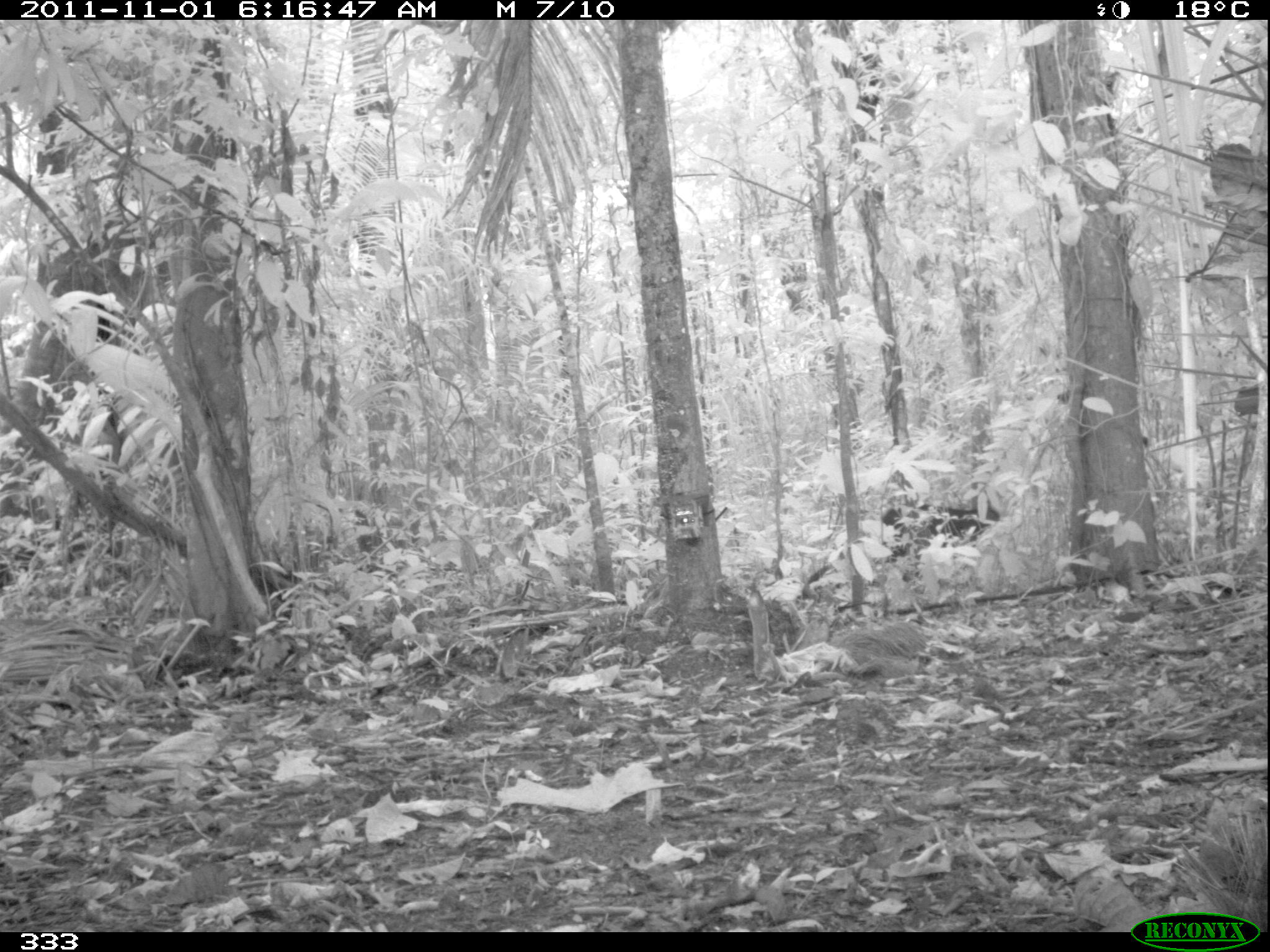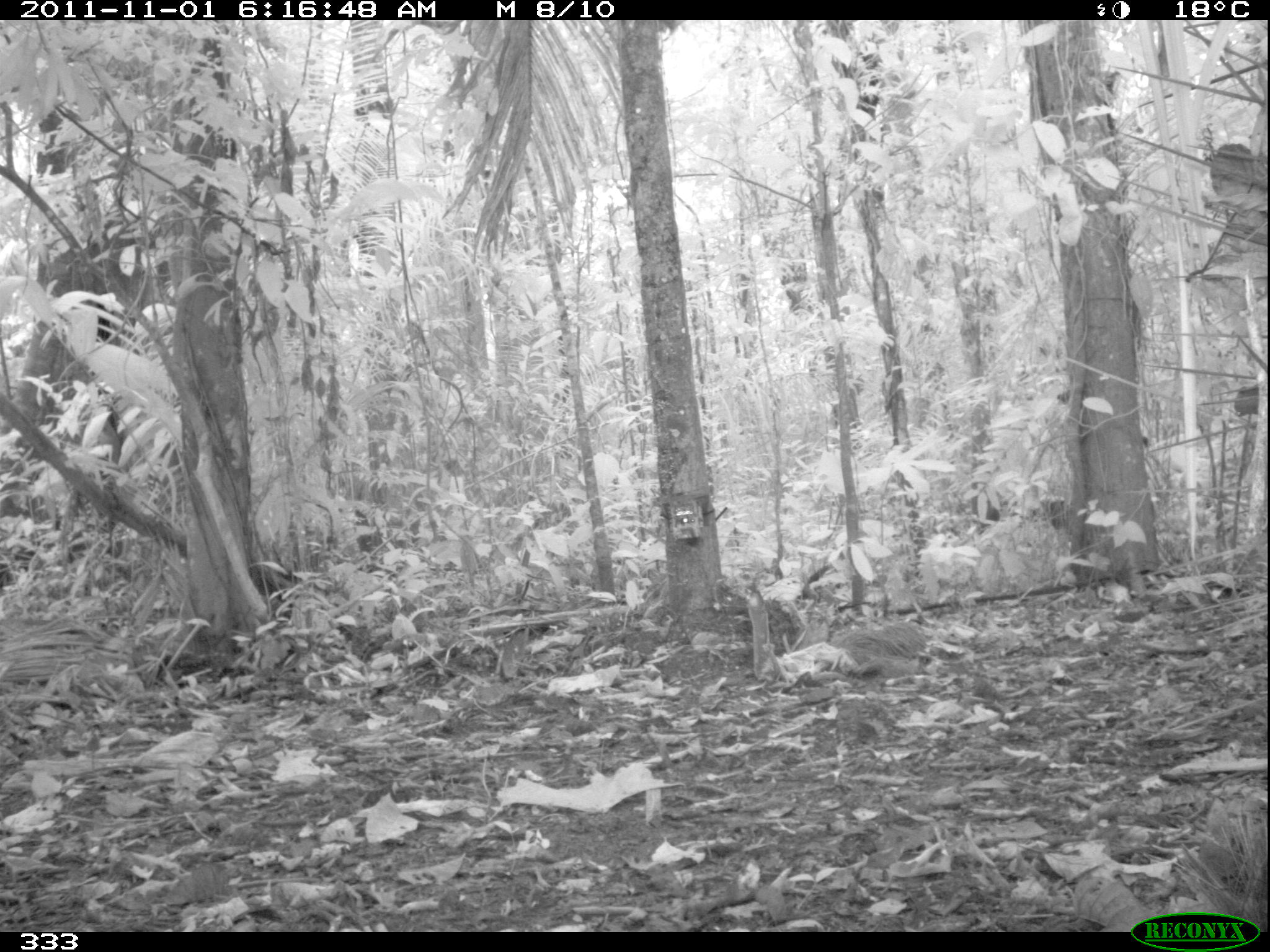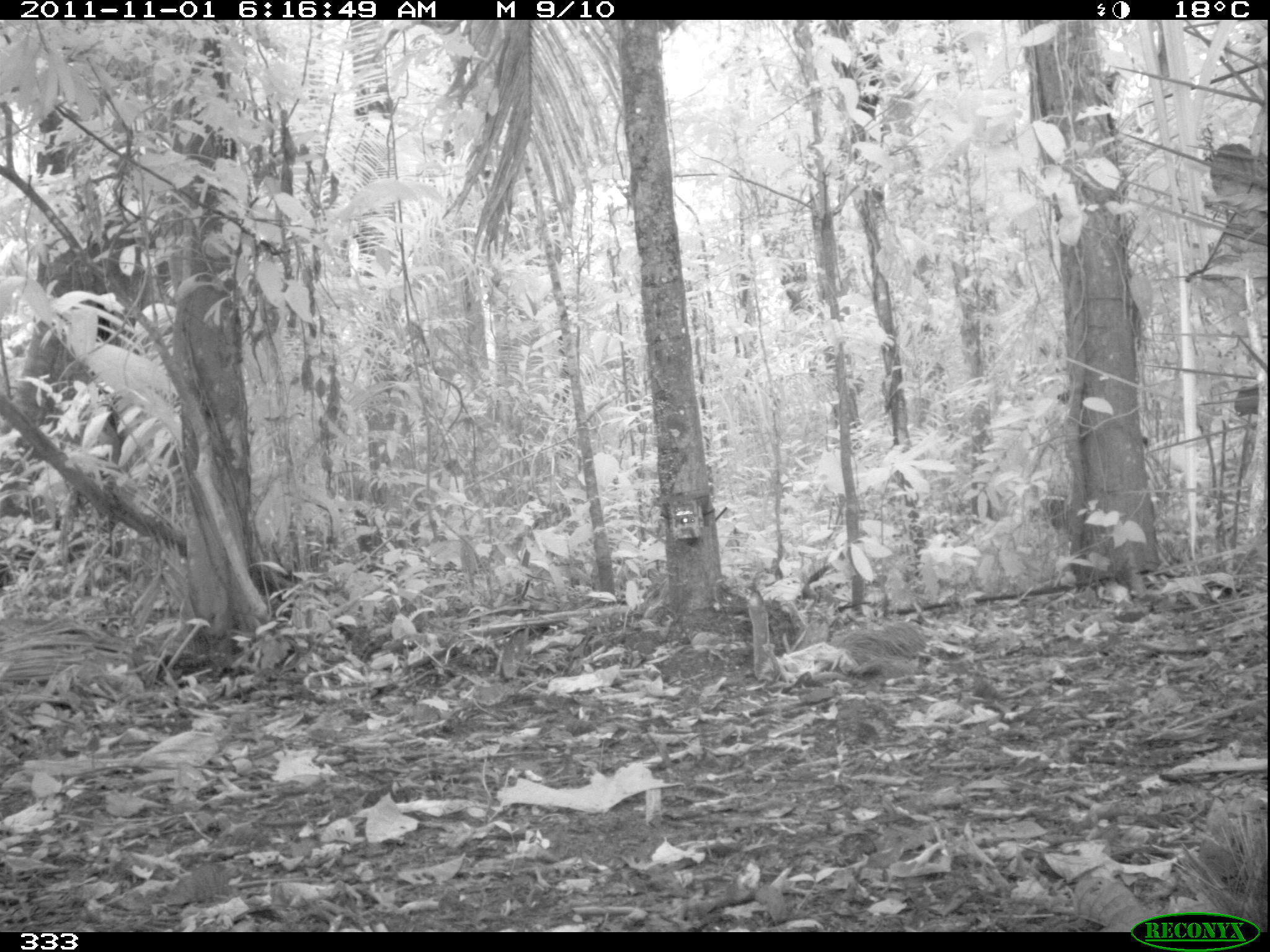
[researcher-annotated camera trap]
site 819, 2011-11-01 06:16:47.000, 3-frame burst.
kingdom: Animalia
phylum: Chordata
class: Mammalia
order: Artiodactyla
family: Tayassuidae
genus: Tayassu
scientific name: Tayassu pecari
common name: white-lipped peccary